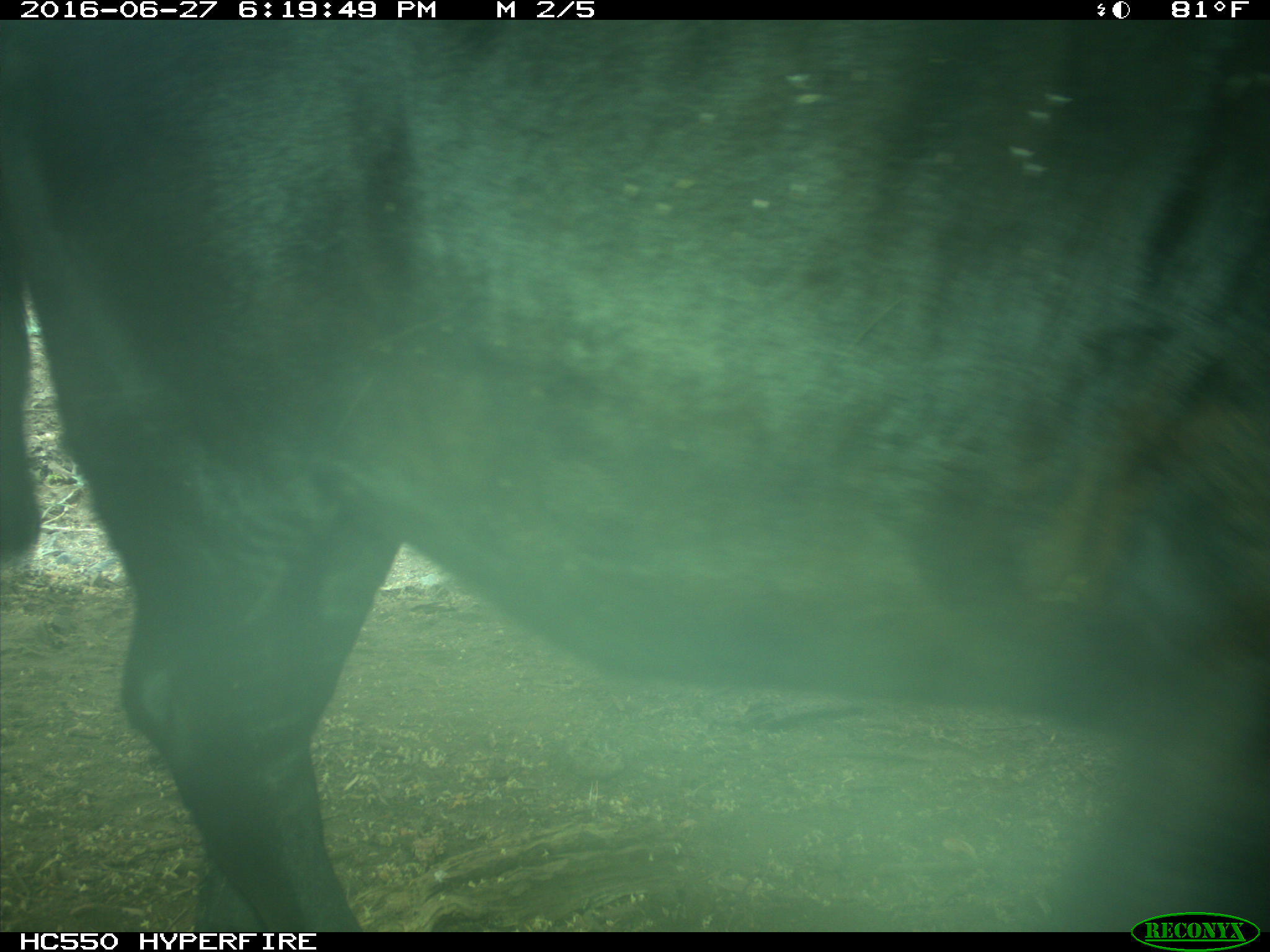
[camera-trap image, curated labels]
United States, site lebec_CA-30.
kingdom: Animalia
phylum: Chordata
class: Mammalia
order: Artiodactyla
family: Bovidae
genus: Bos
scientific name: Bos taurus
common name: domestic cow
Bos taurus (domestic cow).